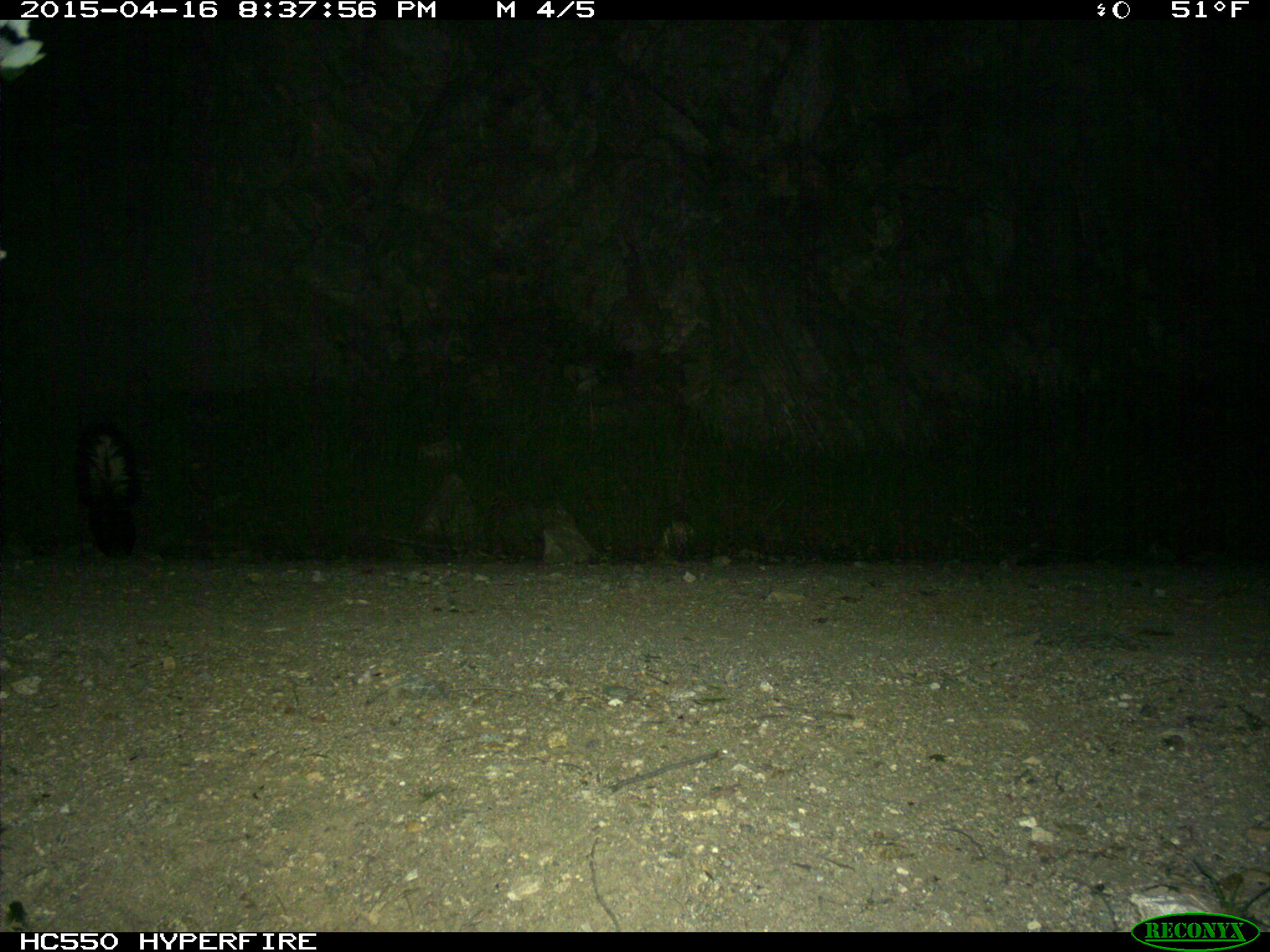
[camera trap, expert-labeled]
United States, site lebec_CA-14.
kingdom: Animalia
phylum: Chordata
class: Mammalia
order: Carnivora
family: Mephitidae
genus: Mephitis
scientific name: Mephitis mephitis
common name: striped skunk